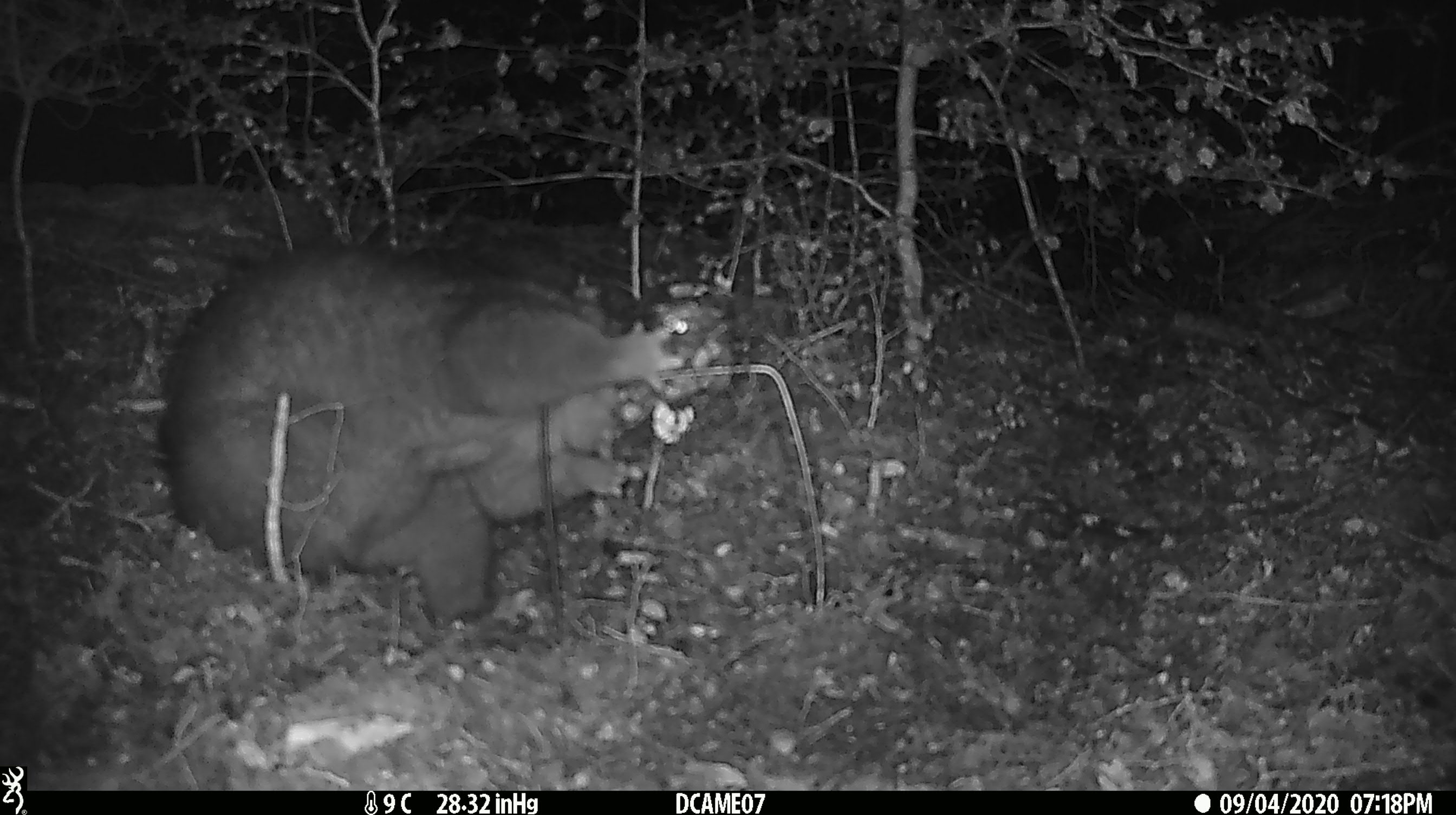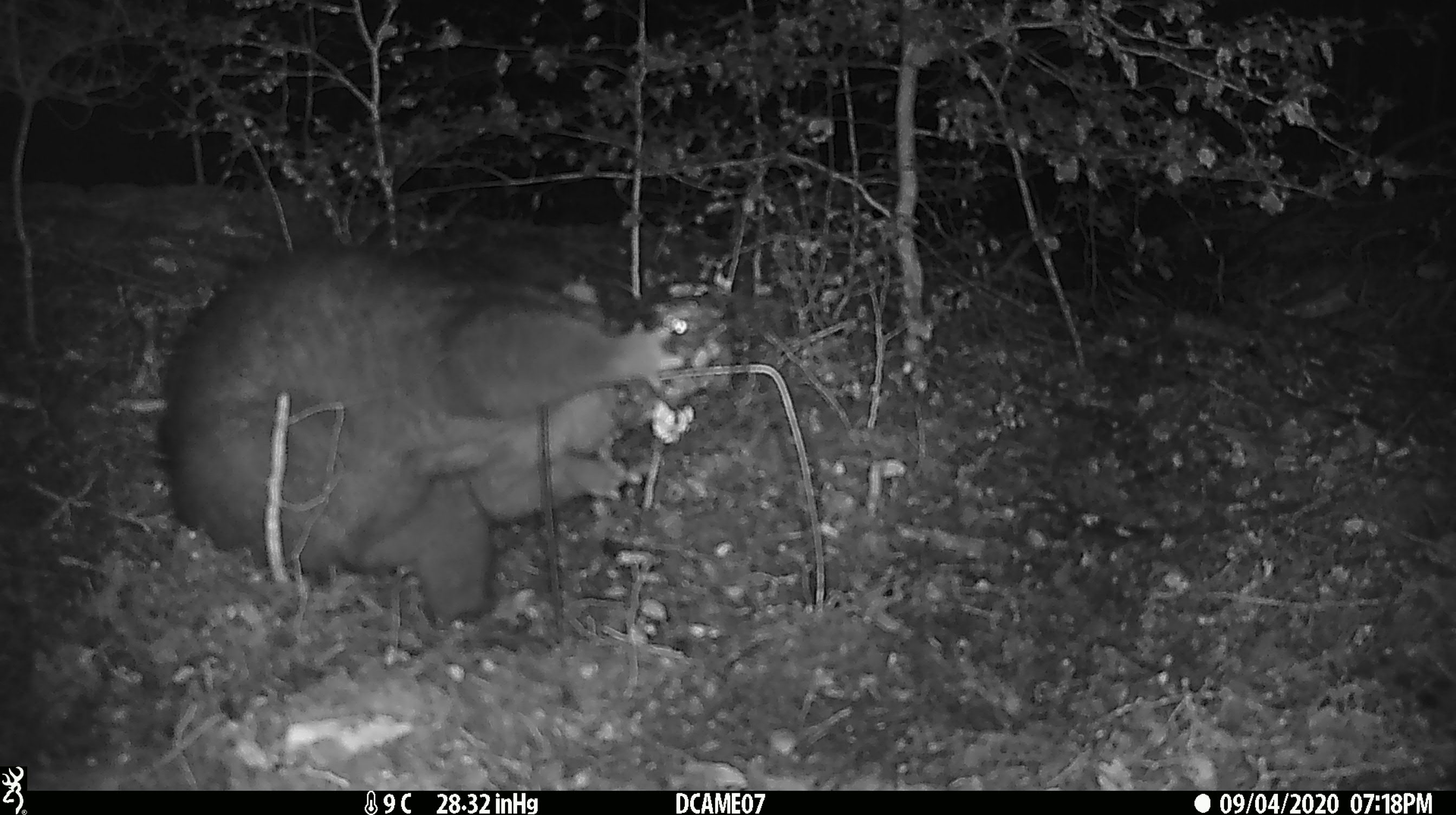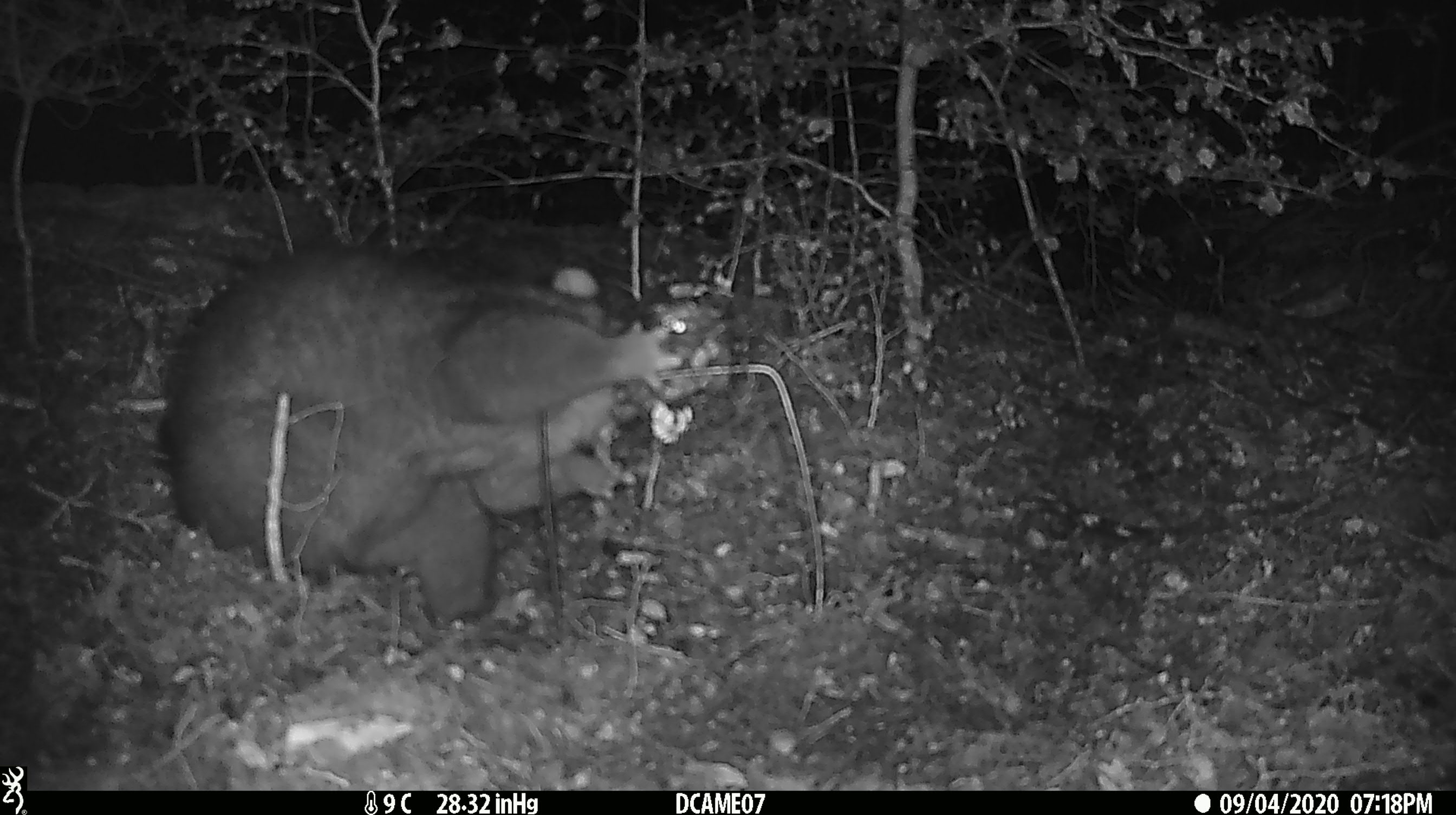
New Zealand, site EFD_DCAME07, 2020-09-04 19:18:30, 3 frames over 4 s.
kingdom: Animalia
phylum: Chordata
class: Mammalia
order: Diprotodontia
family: Phalangeridae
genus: Trichosurus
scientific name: Trichosurus vulpecula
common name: common brushtail possum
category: possum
Possum (common brushtail possum) (Trichosurus vulpecula).